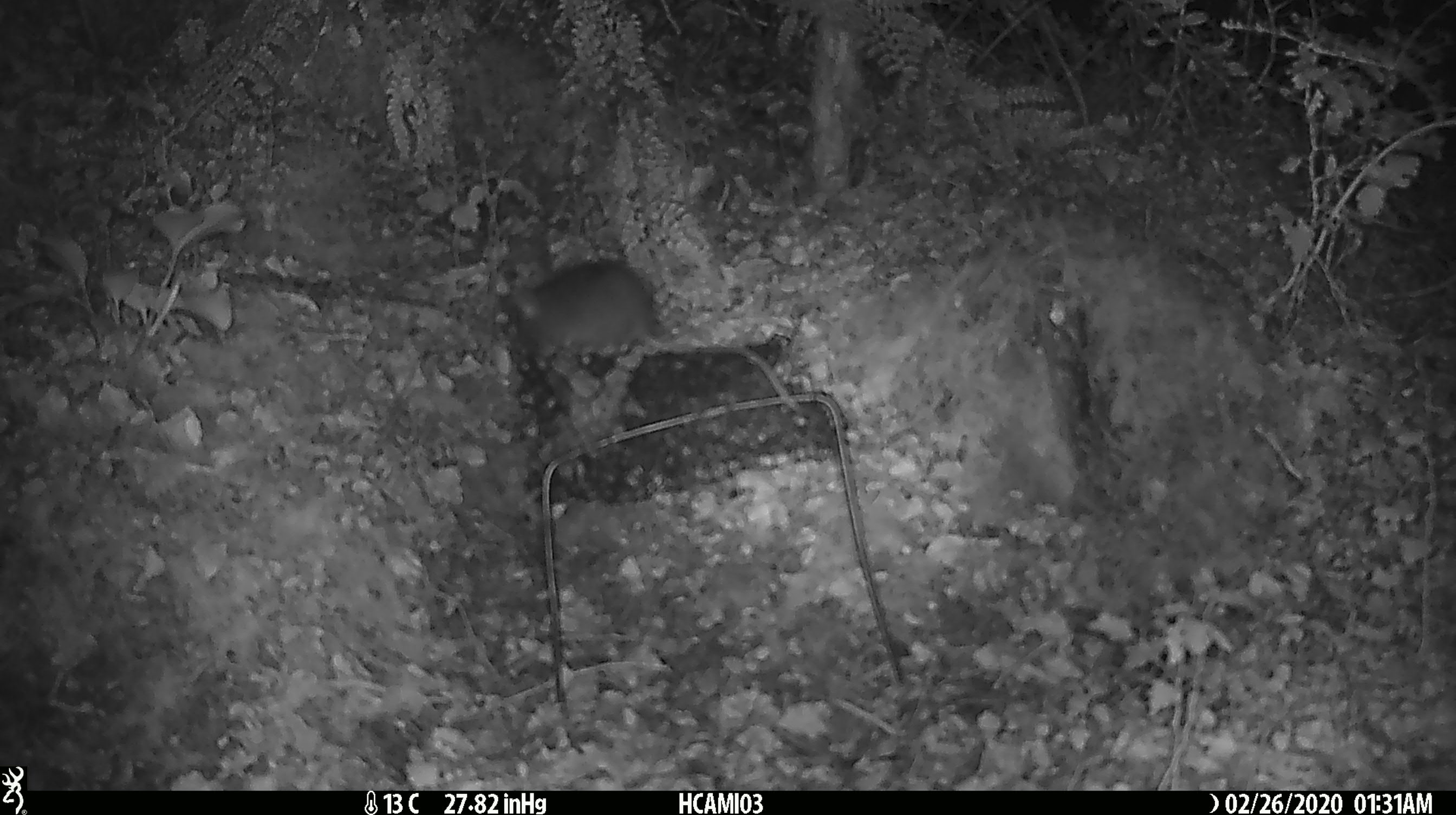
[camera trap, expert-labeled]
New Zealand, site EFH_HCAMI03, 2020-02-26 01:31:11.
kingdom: Animalia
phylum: Chordata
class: Mammalia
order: Rodentia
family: Muridae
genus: Mus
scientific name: Mus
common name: mouse